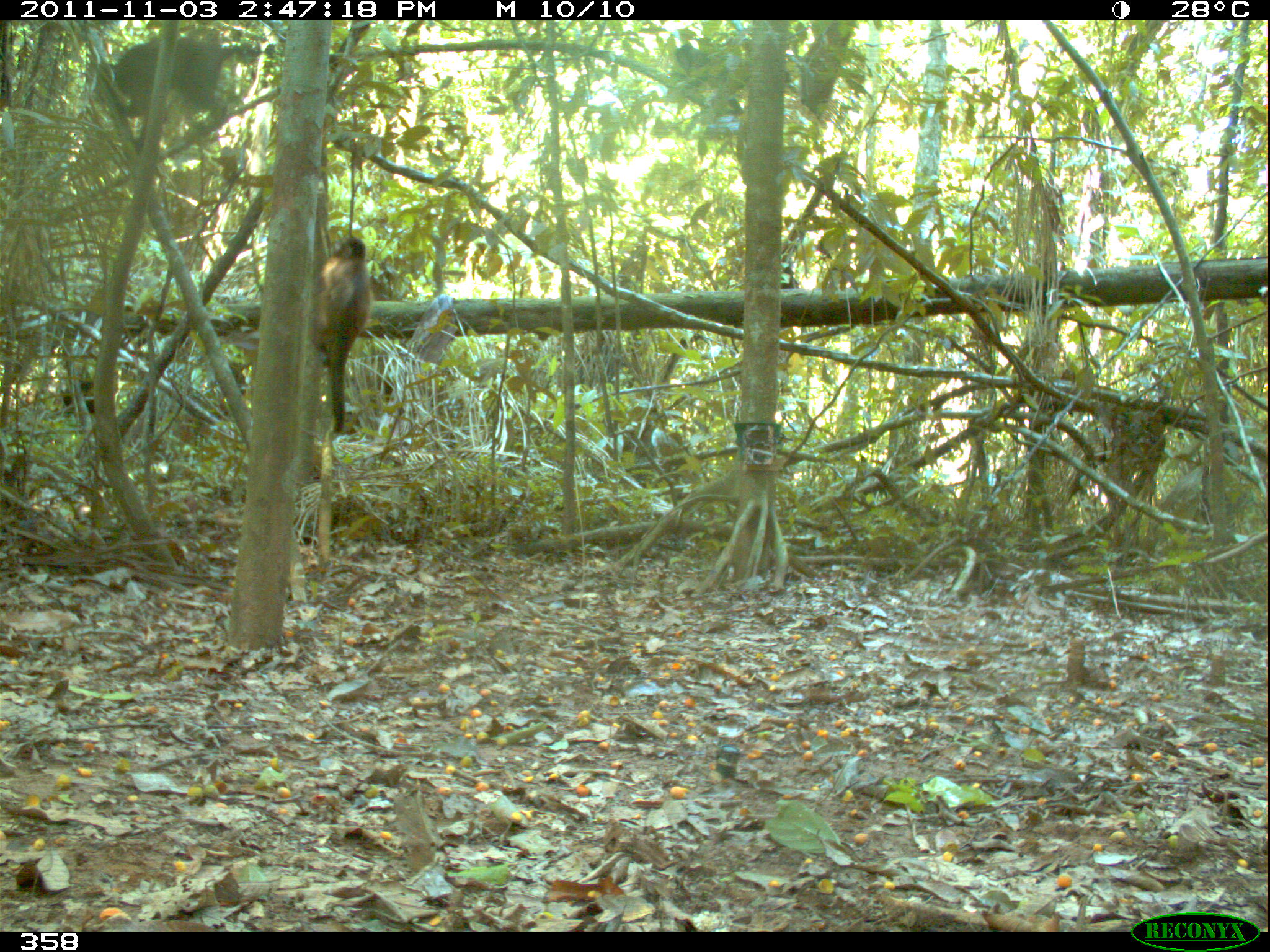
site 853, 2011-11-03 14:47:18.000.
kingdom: Animalia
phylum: Chordata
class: Mammalia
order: Primates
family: Cebidae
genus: Sapajus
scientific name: Sapajus apella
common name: brown capuchin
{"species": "Sapajus apella (brown capuchin)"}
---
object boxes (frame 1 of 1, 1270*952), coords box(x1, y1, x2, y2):
sapajus apella: box(309, 235, 371, 435)